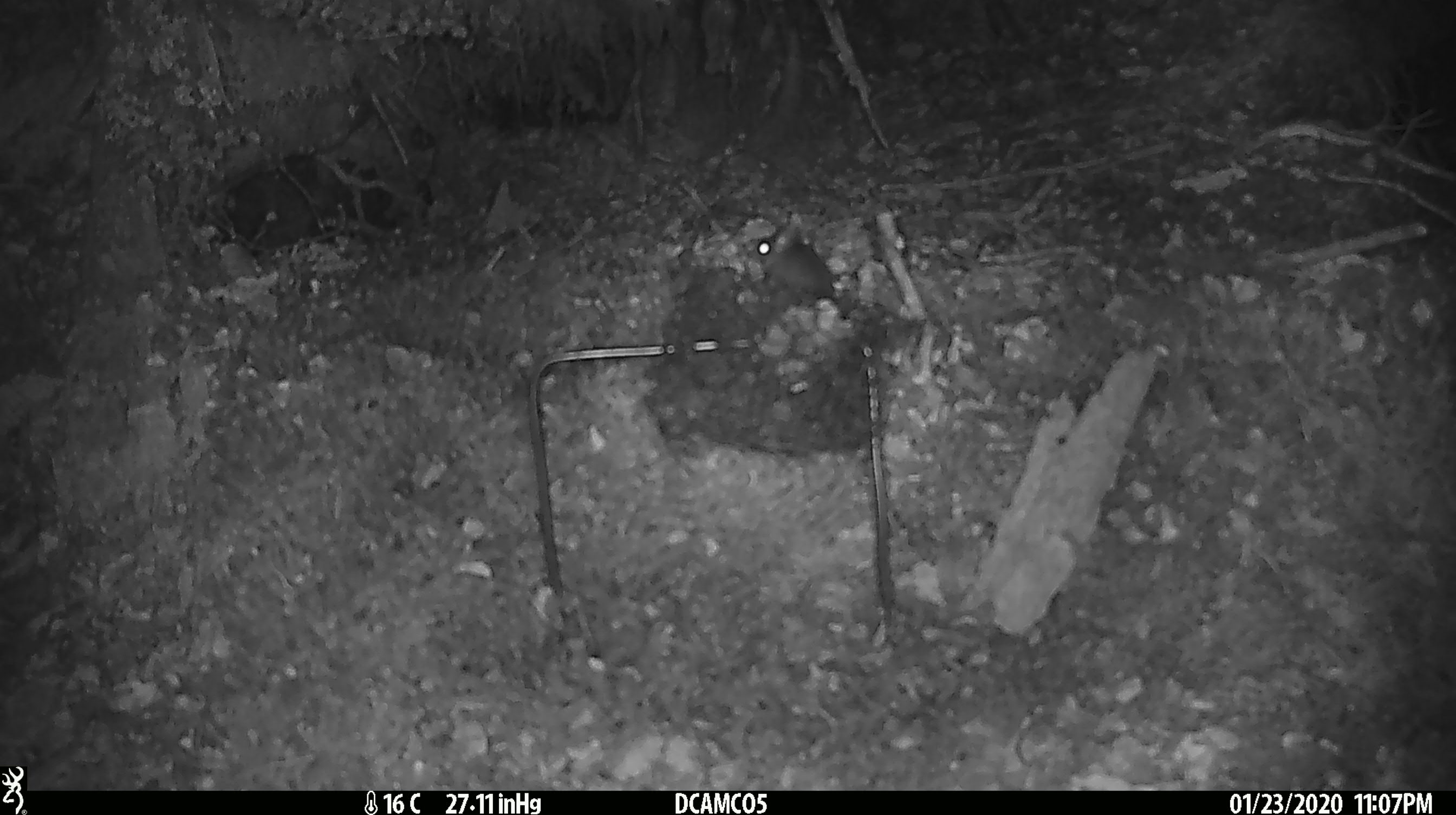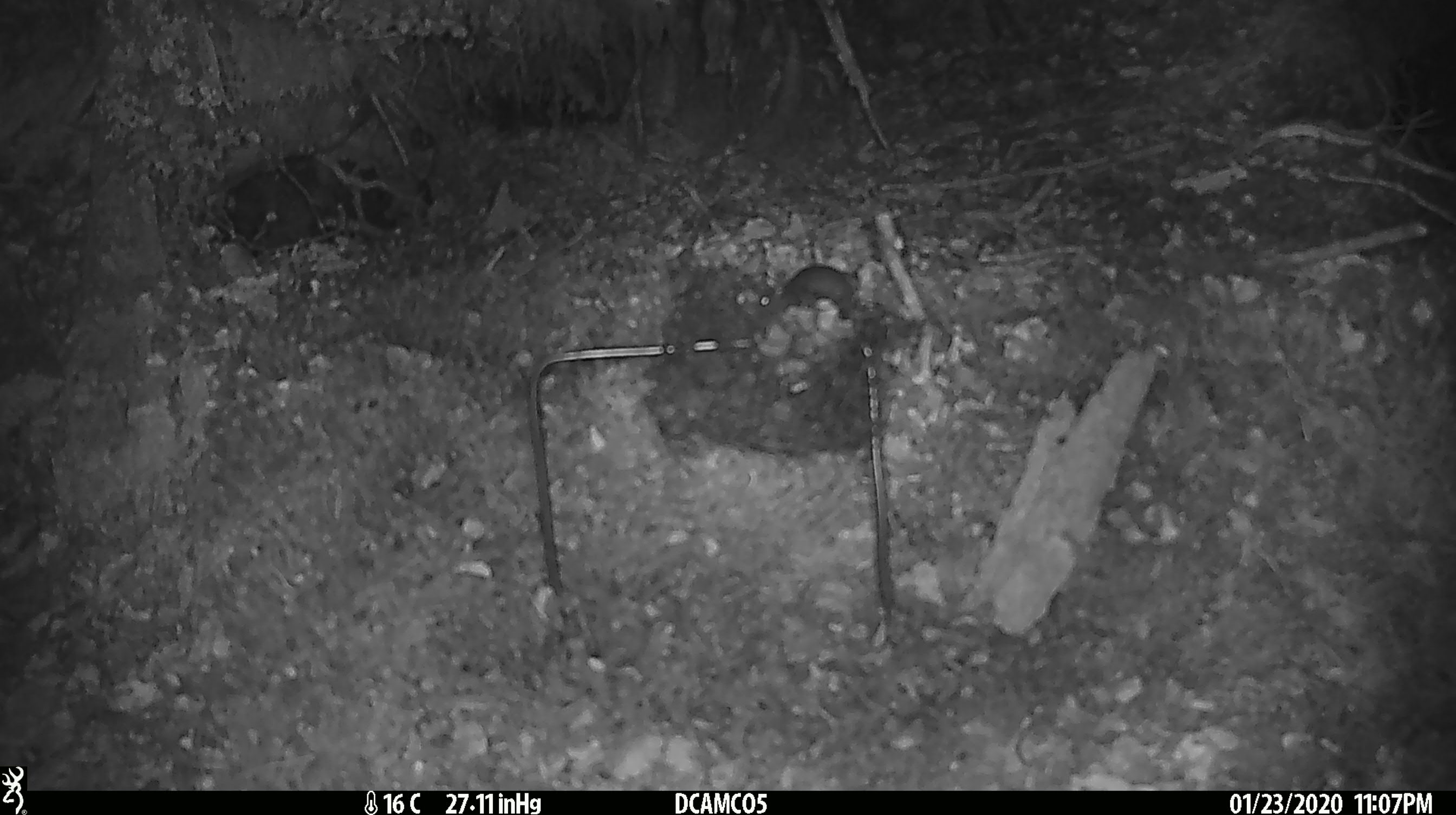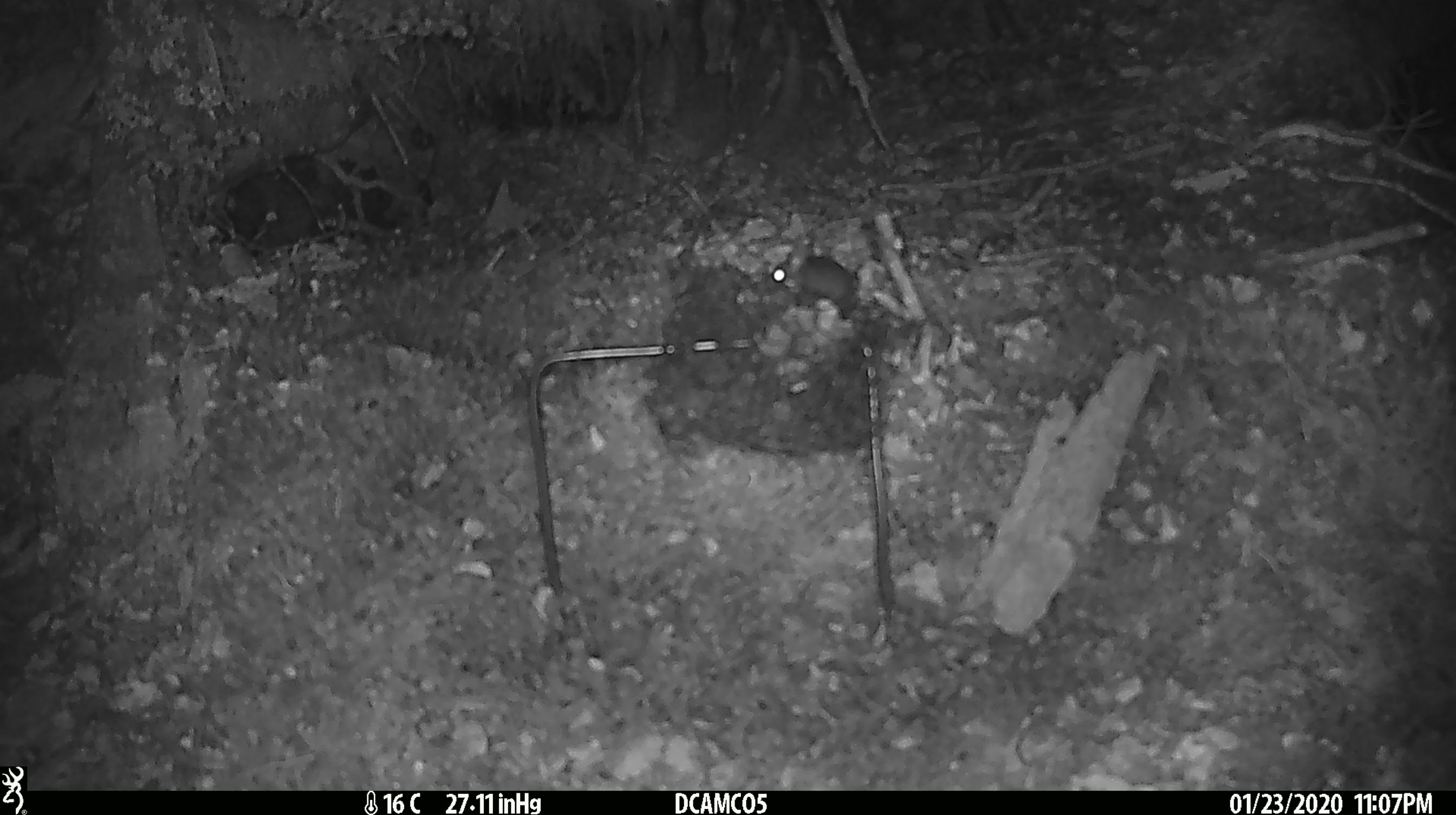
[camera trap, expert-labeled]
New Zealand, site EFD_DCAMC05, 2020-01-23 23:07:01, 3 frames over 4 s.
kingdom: Animalia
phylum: Chordata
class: Mammalia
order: Rodentia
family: Muridae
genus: Mus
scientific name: Mus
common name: mouse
Mouse (Mus).